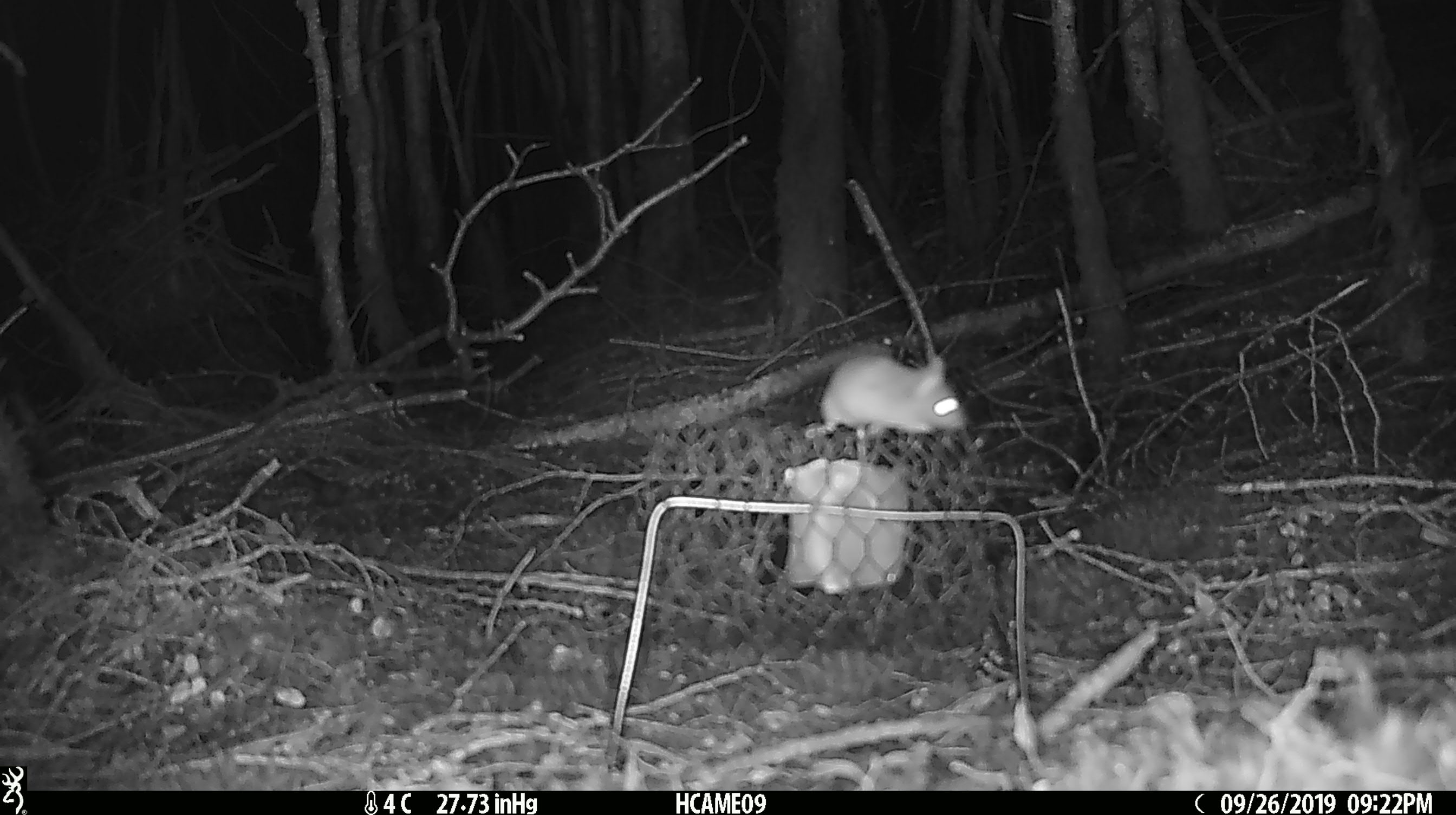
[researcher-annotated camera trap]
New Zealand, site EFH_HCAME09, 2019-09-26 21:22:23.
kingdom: Animalia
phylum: Chordata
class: Mammalia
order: Rodentia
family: Muridae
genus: Mus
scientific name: Mus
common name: mouse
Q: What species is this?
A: Mouse (Mus).